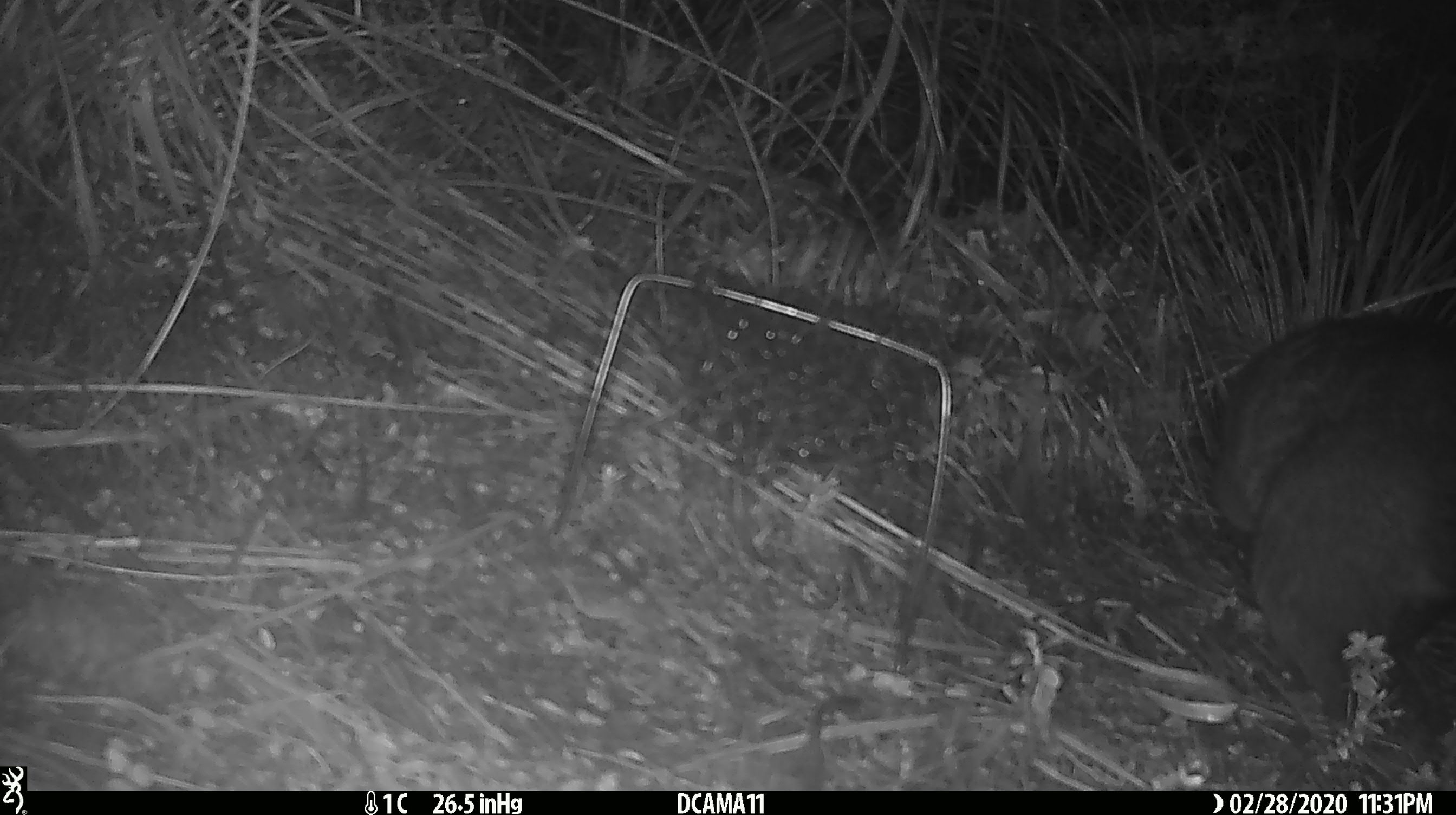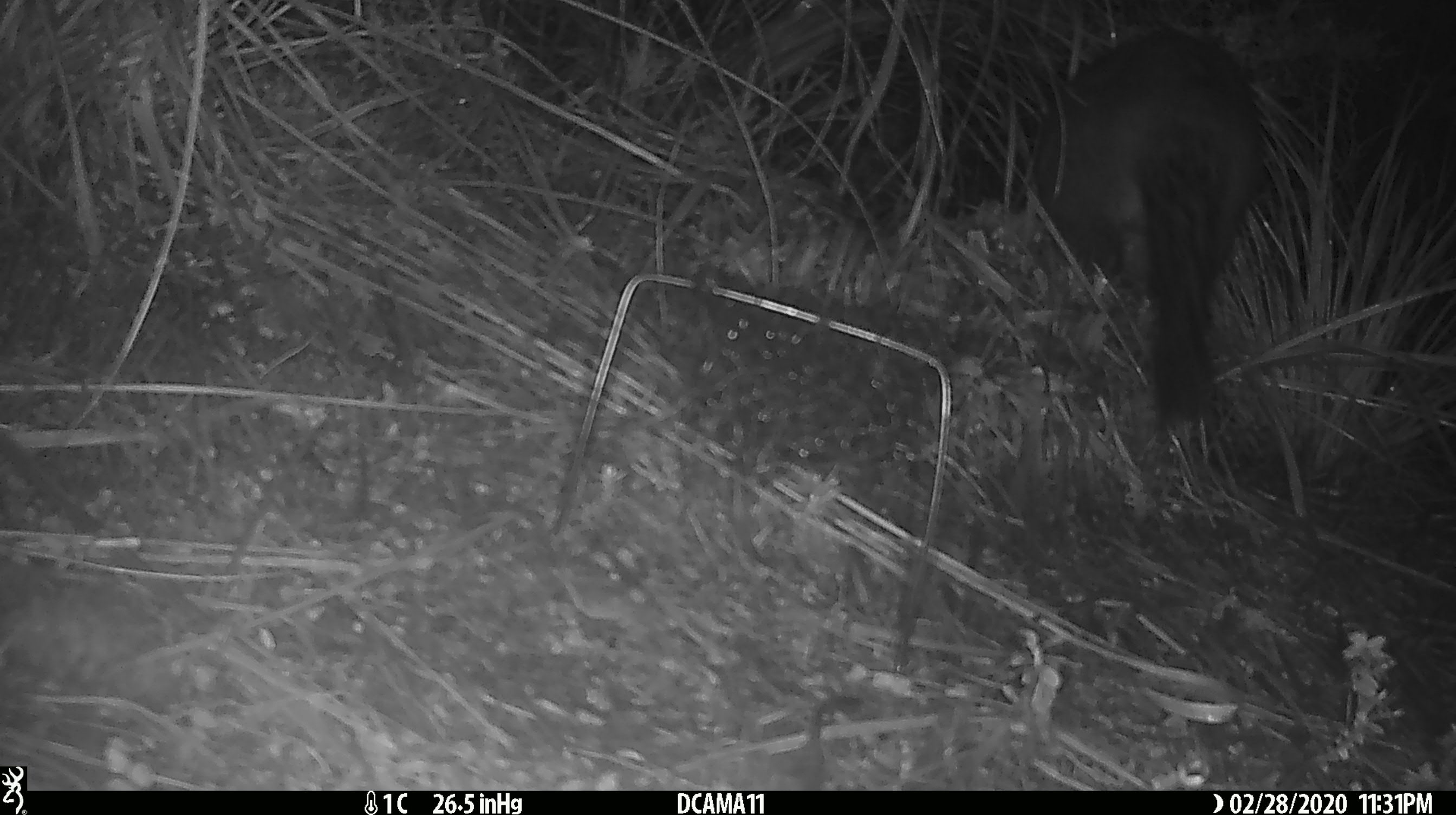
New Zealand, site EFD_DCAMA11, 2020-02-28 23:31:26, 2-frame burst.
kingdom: Animalia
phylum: Chordata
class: Mammalia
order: Diprotodontia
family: Phalangeridae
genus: Trichosurus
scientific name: Trichosurus vulpecula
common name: common brushtail possum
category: possum